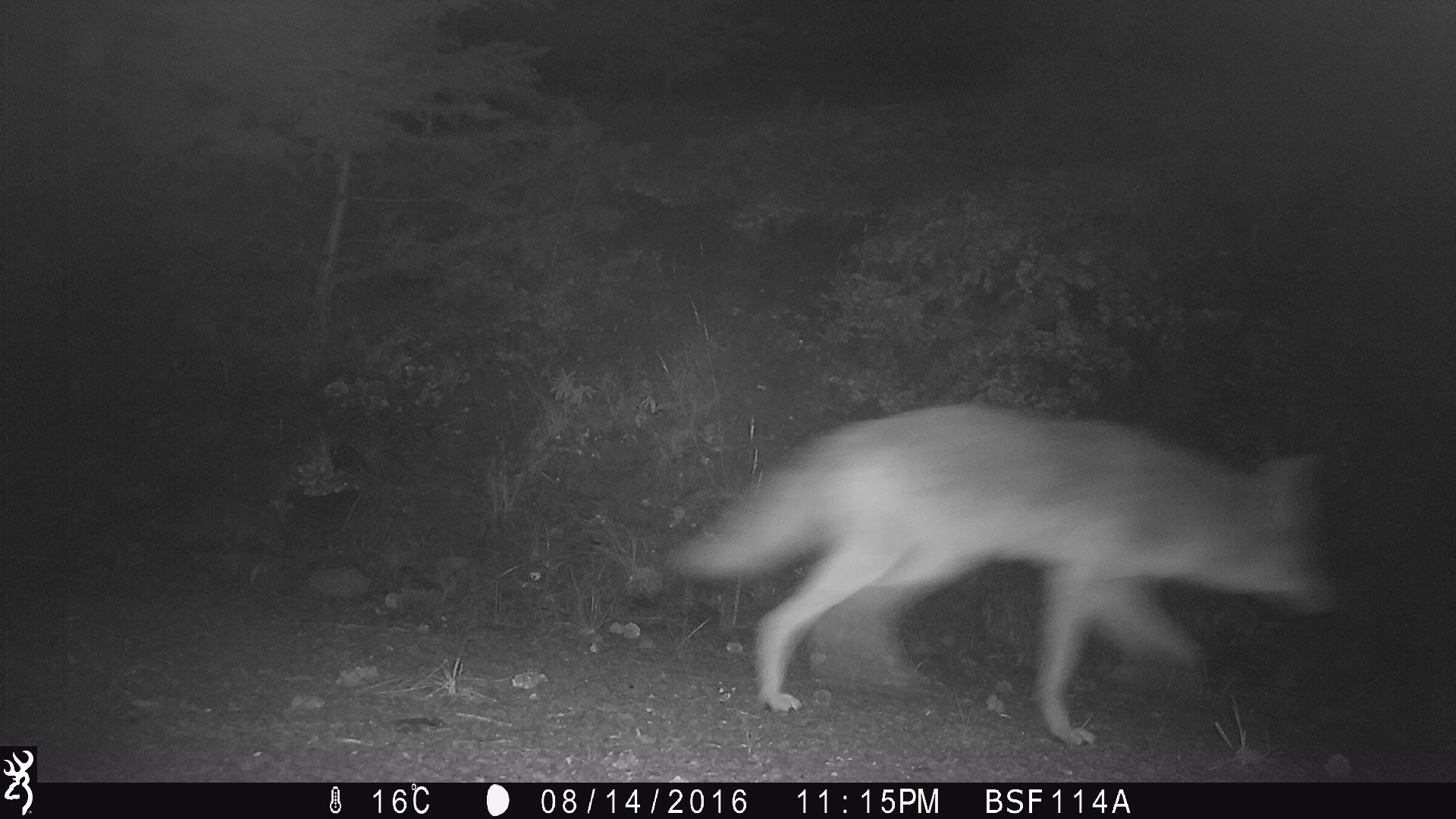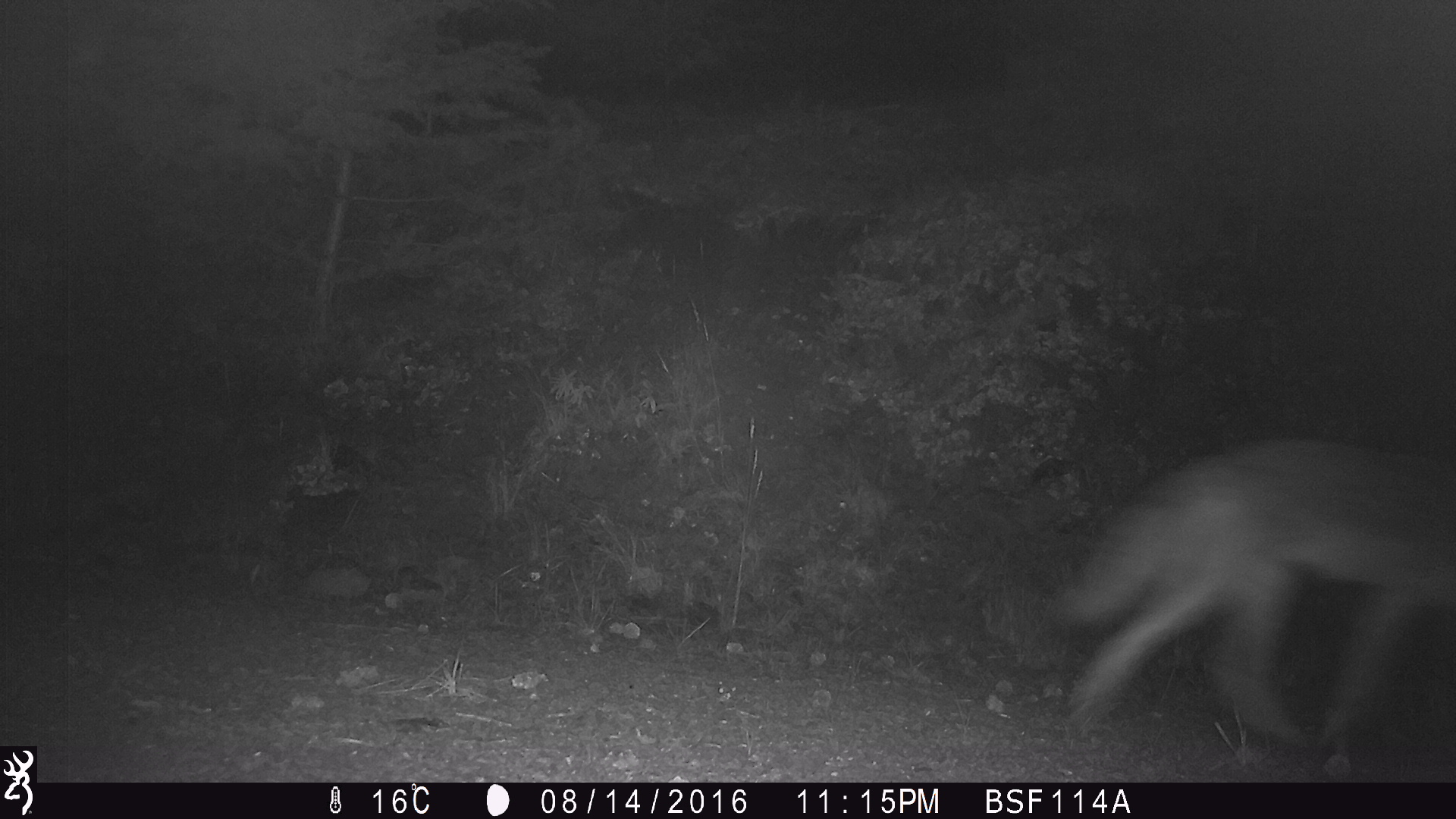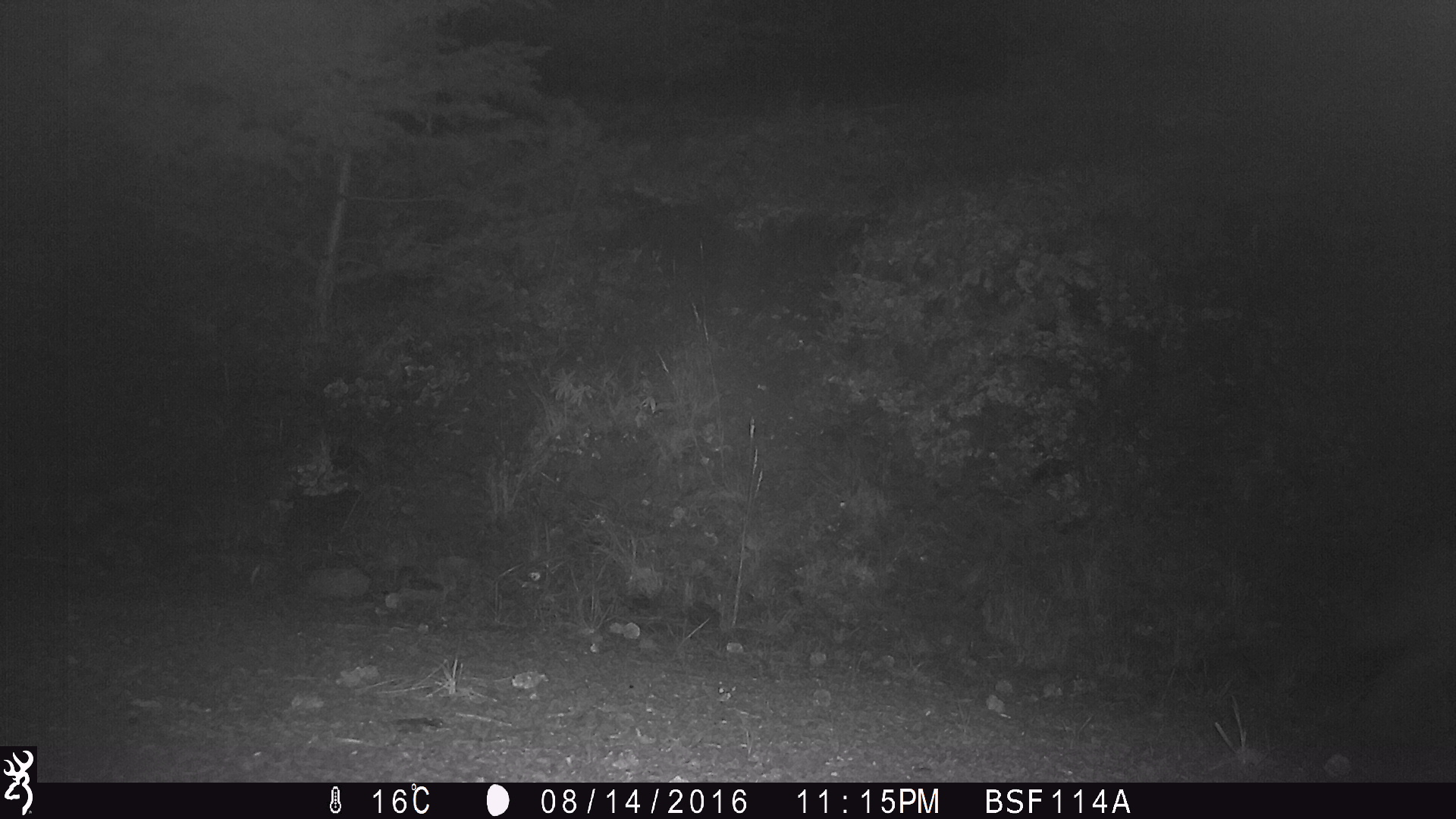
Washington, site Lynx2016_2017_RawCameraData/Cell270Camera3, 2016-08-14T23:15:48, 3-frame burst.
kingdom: Animalia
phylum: Chordata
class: Mammalia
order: Carnivora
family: Canidae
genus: Canis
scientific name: Canis latrans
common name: coyote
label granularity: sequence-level